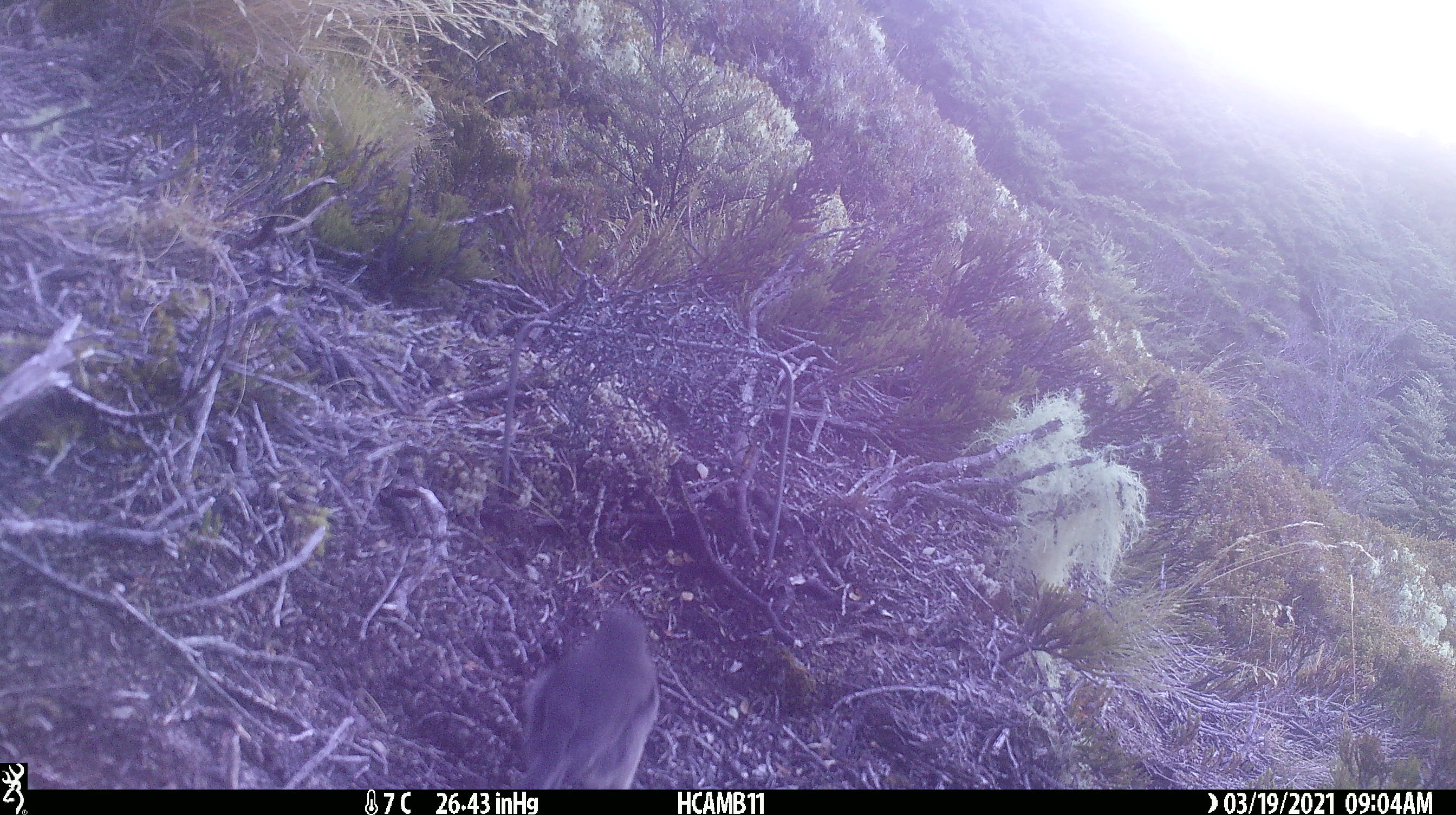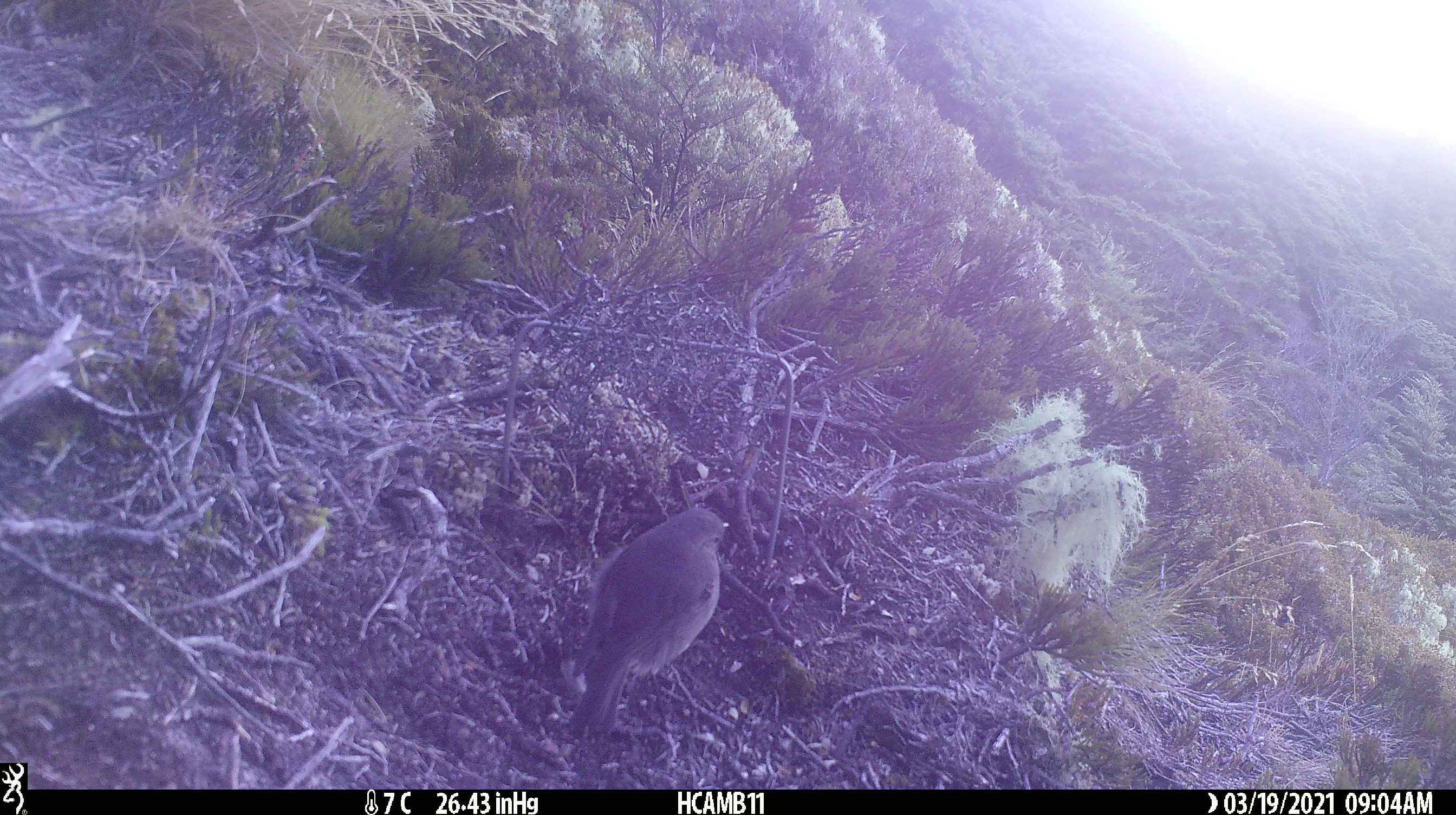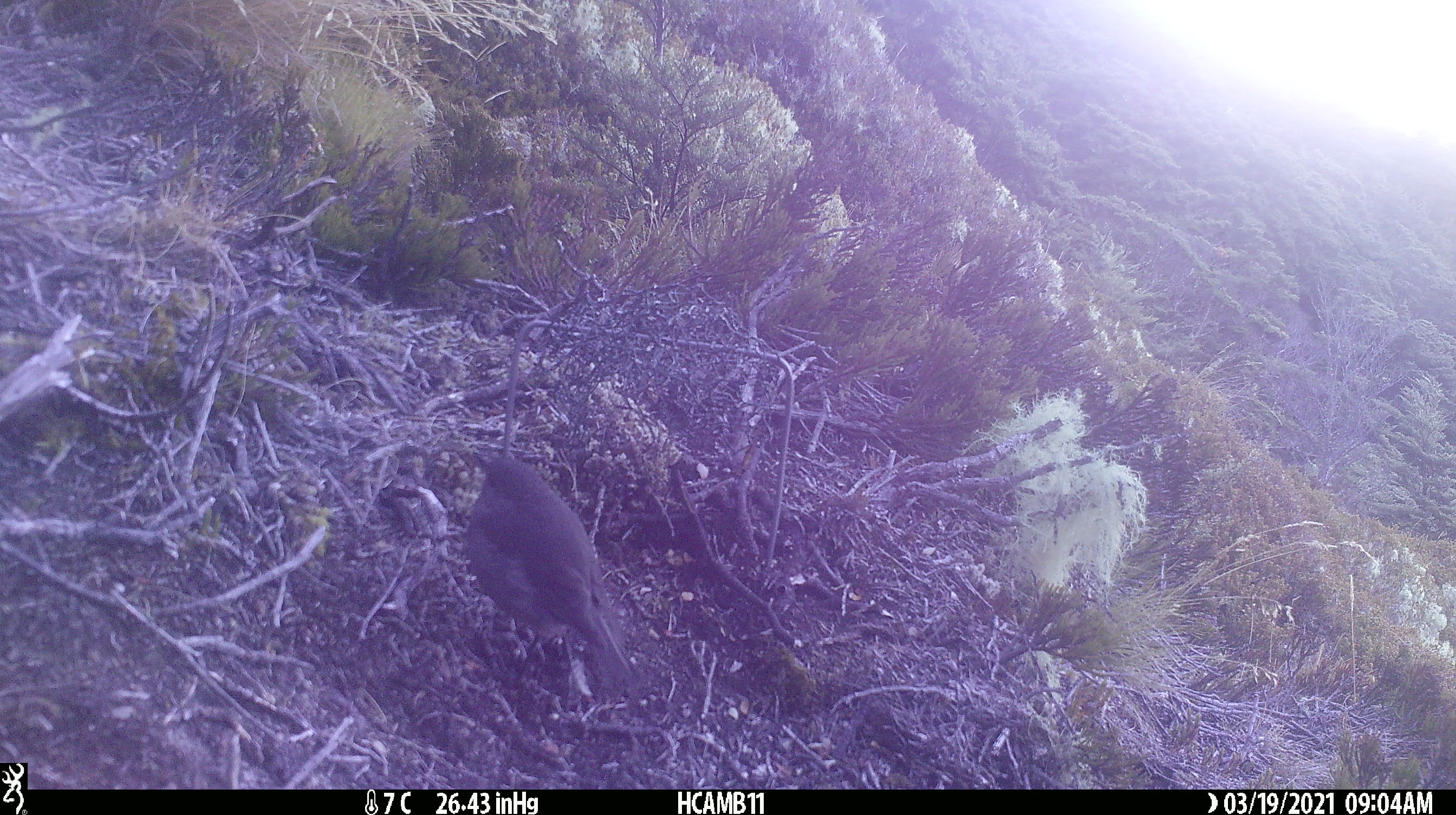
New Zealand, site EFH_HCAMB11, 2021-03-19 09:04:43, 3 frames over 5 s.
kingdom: Animalia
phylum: Chordata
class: Aves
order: Passeriformes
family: Petroicidae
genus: Petroica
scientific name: Petroica australis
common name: new zealand robin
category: robin